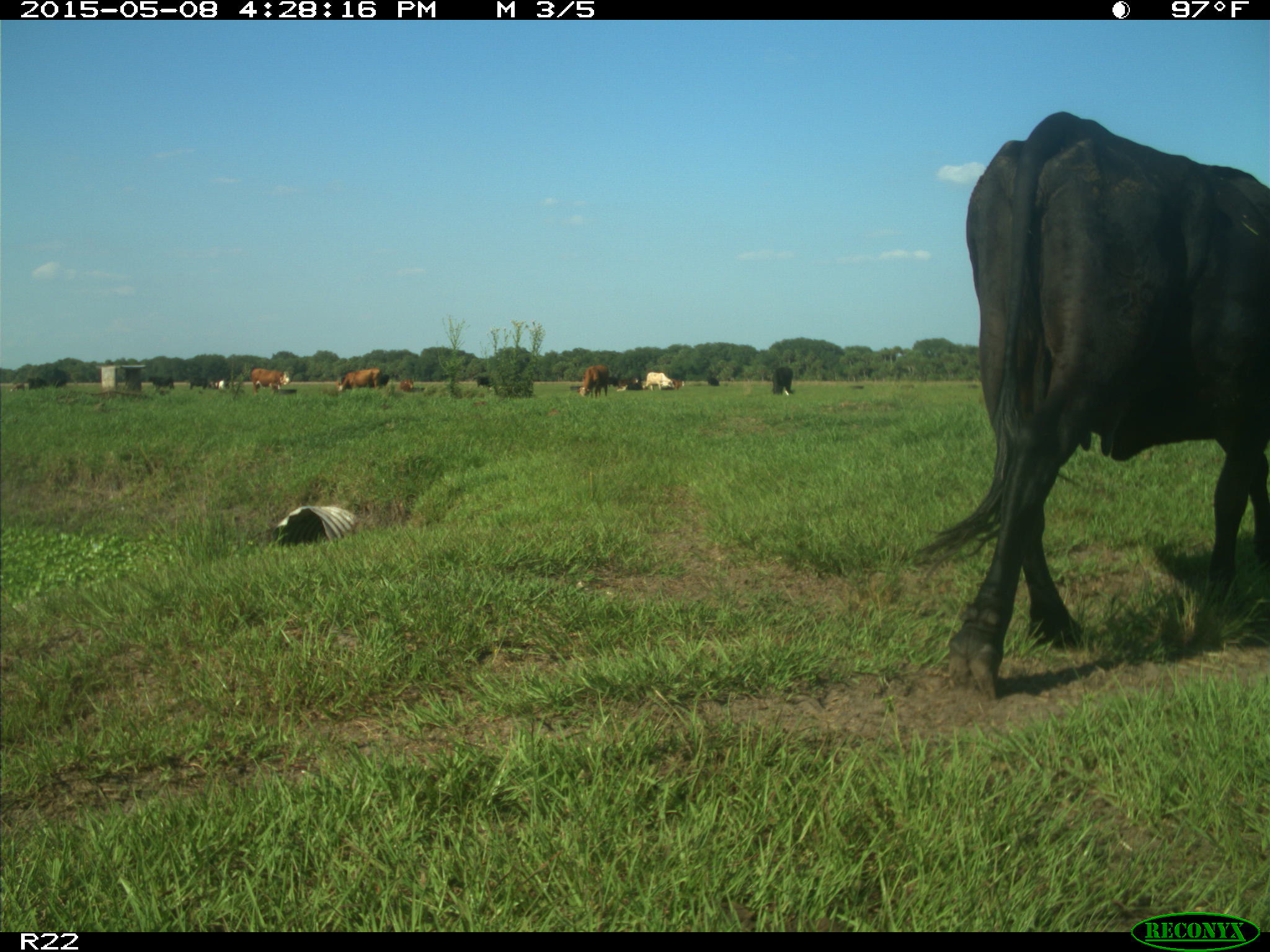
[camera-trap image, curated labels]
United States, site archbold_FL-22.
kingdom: Animalia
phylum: Chordata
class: Mammalia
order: Artiodactyla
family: Bovidae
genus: Bos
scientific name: Bos taurus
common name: domestic cow